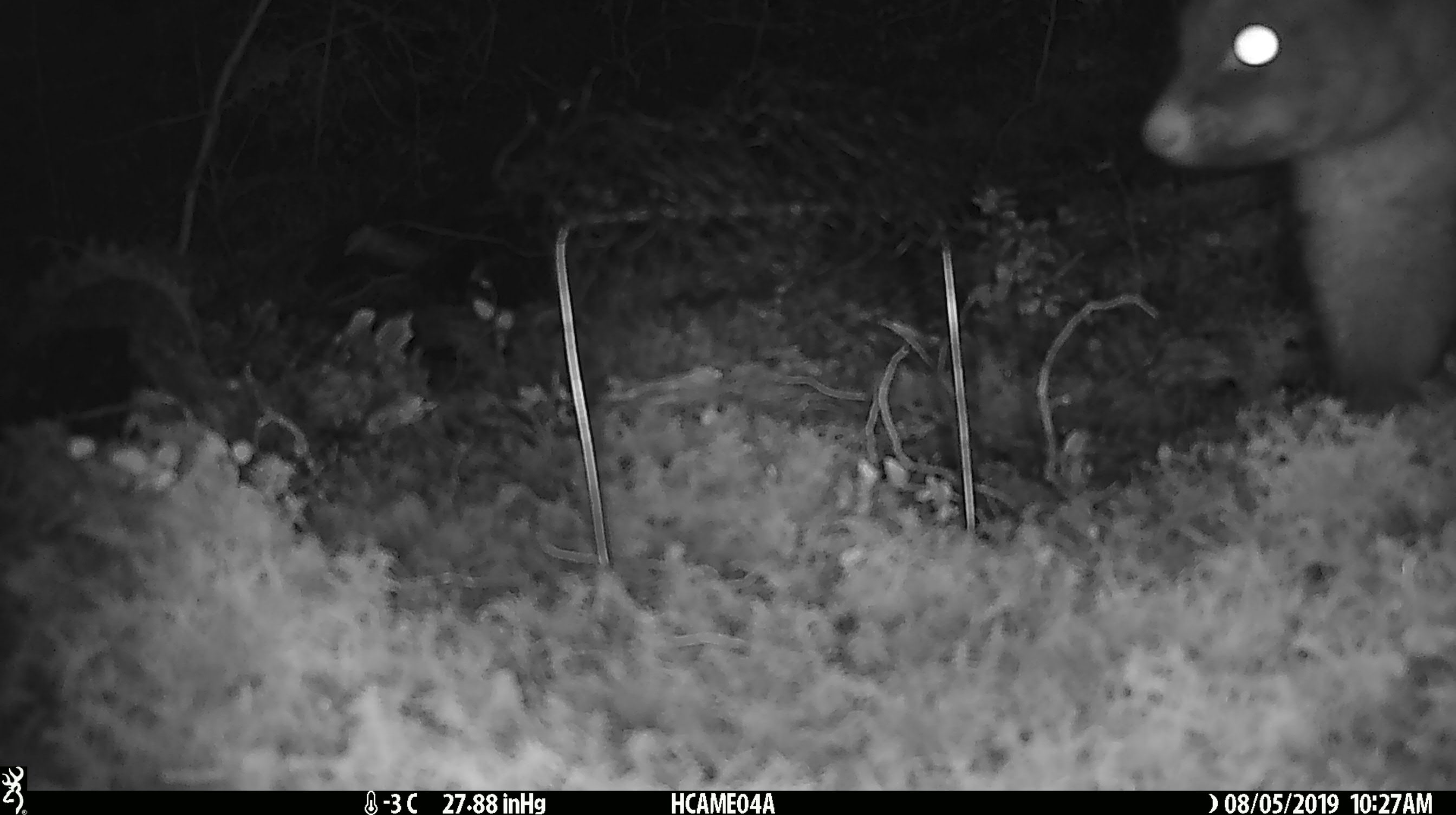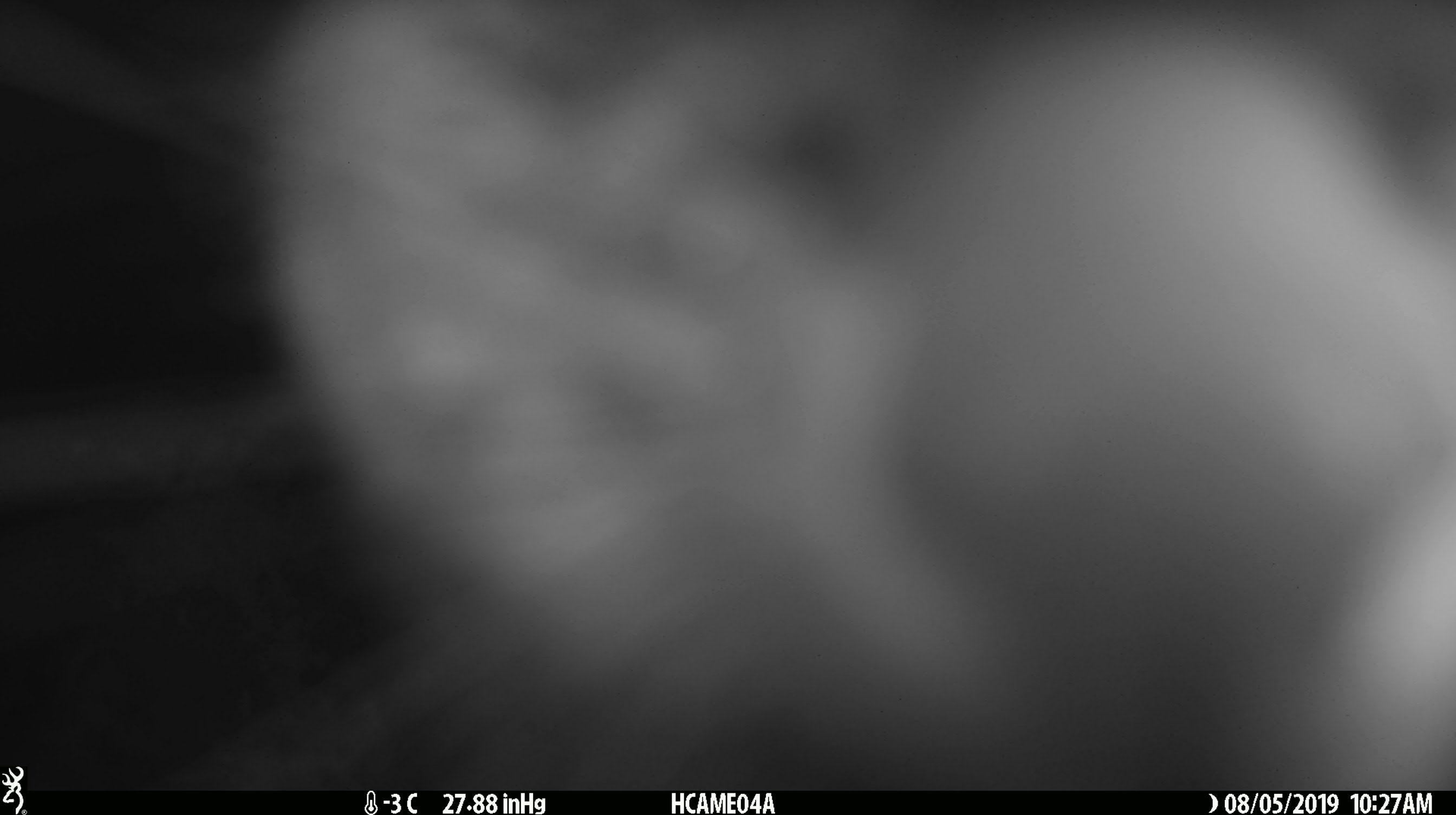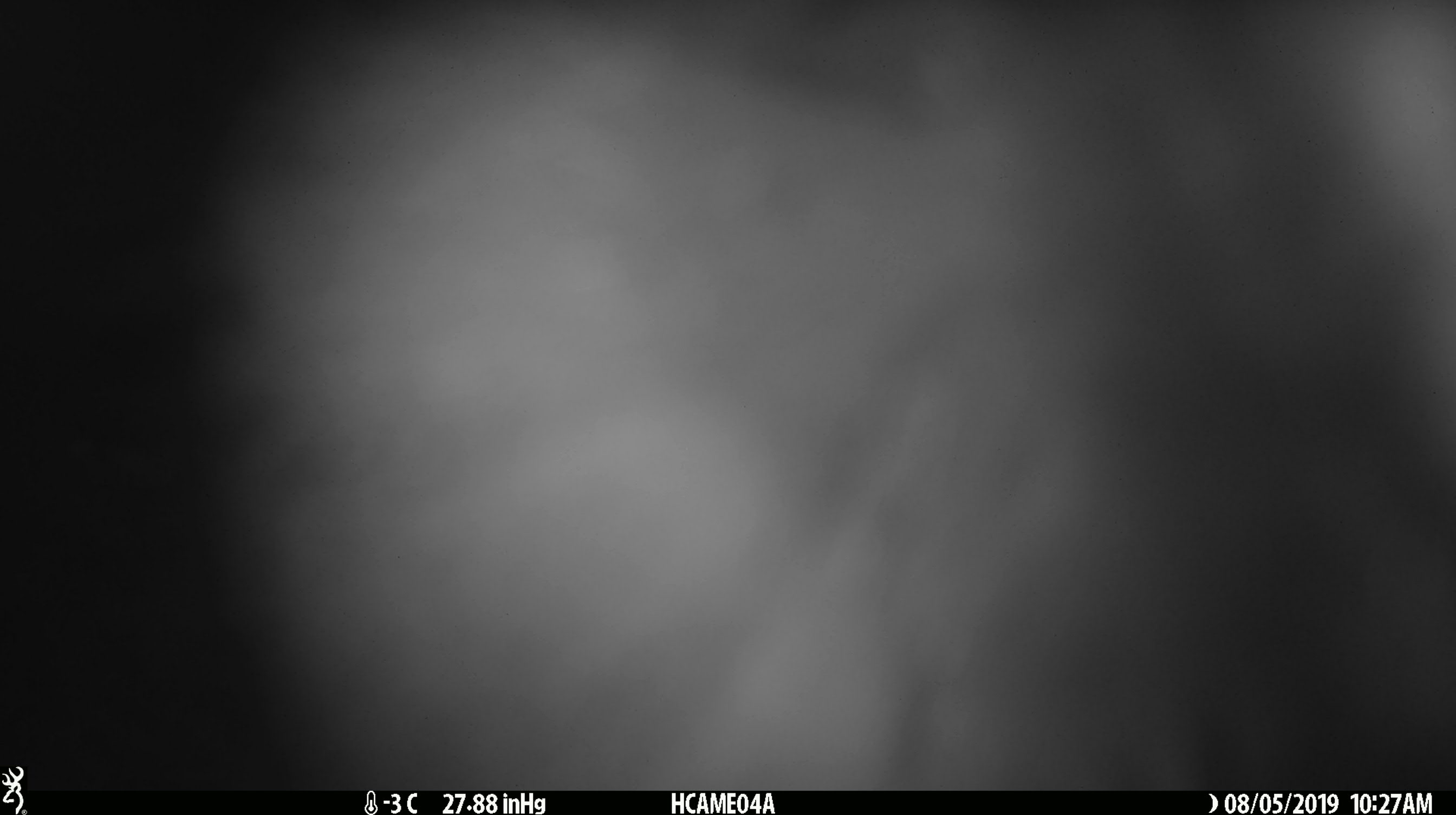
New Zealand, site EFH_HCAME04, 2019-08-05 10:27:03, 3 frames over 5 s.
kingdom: Animalia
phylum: Chordata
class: Mammalia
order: Diprotodontia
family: Phalangeridae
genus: Trichosurus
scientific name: Trichosurus vulpecula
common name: common brushtail possum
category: possum